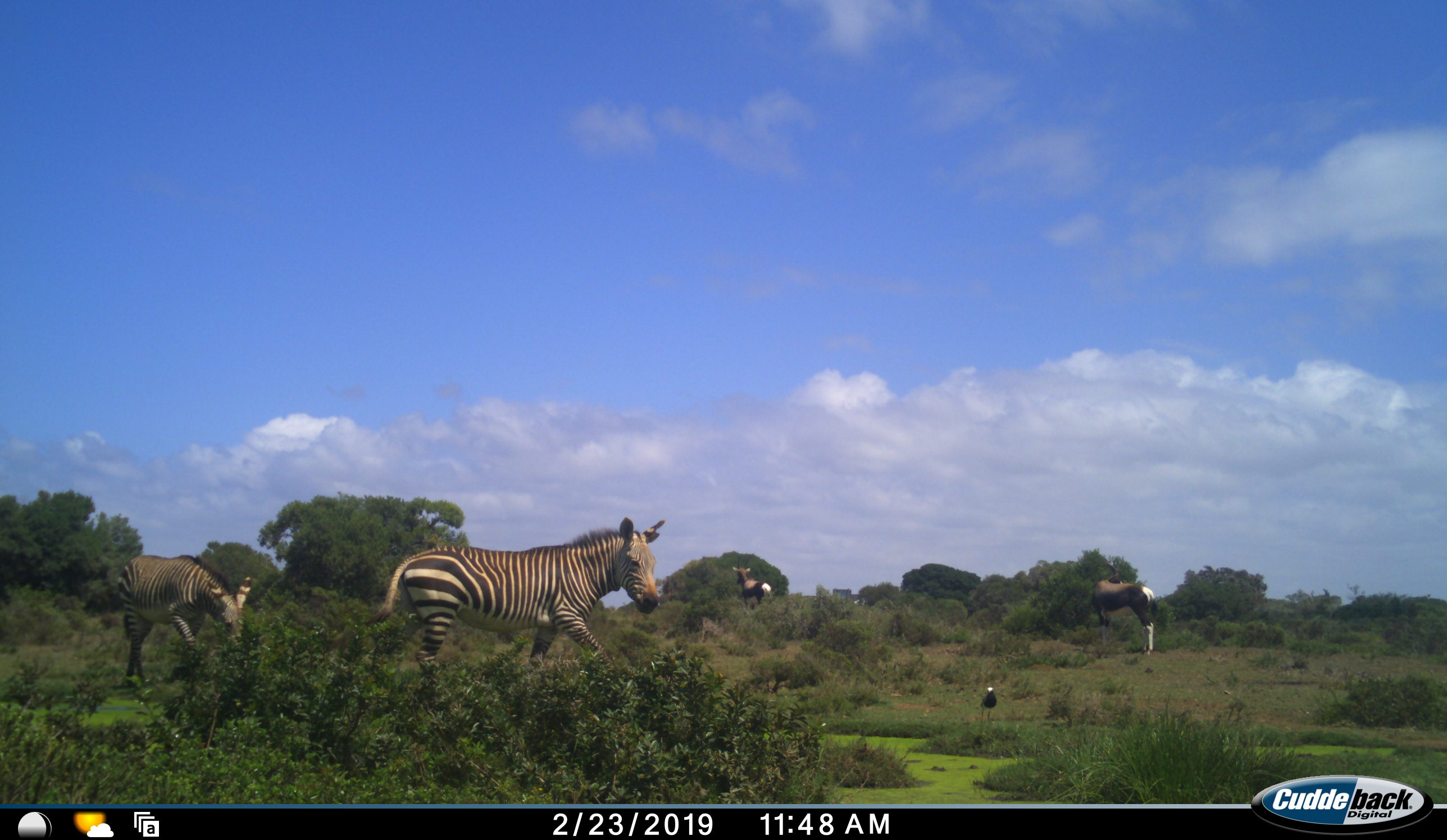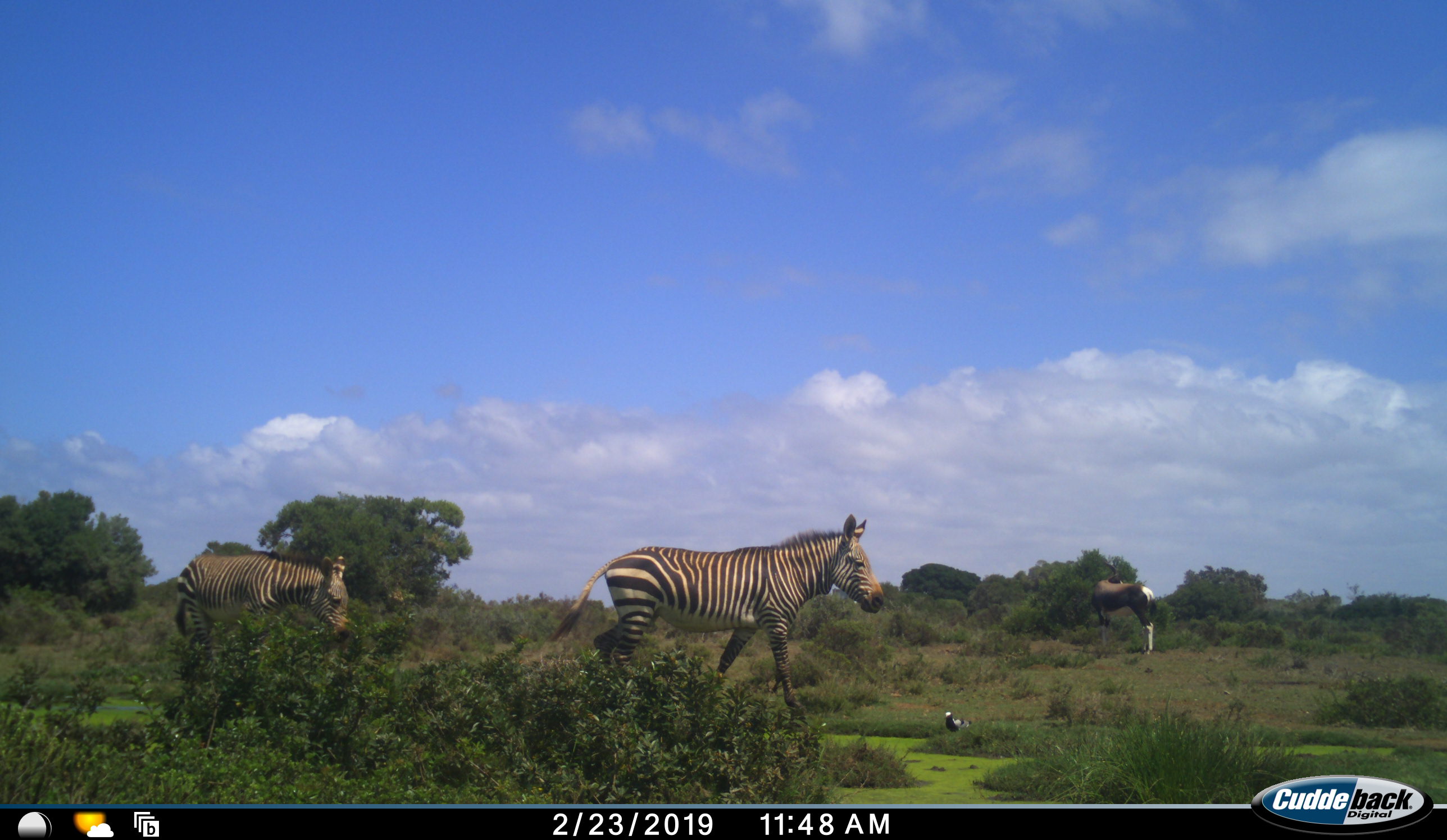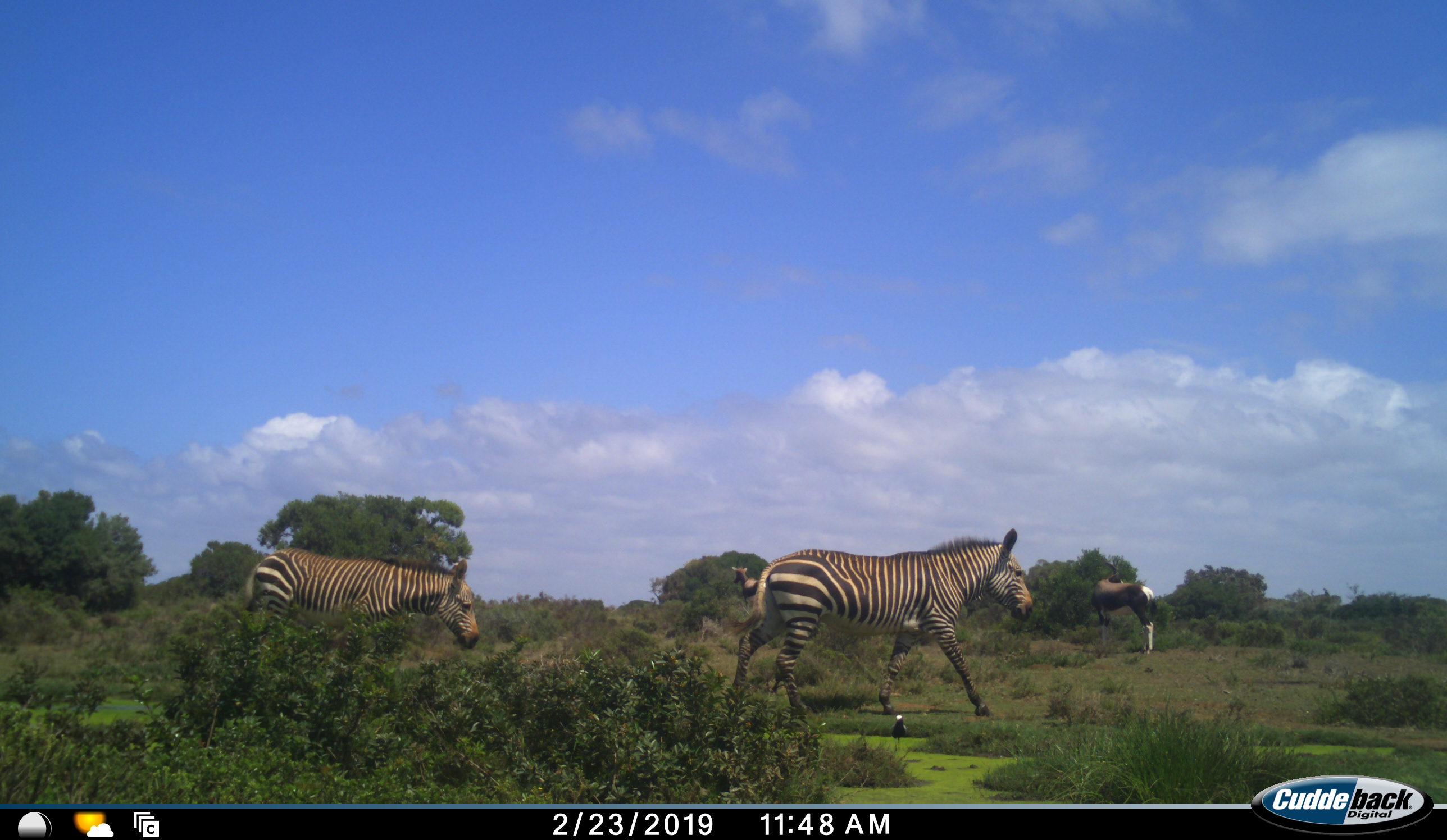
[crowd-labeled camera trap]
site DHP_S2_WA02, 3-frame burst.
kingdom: Animalia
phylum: Chordata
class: Mammalia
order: Perissodactyla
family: Equidae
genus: Equus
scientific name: Equus zebra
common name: mountain zebra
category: zebramountain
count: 2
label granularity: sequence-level